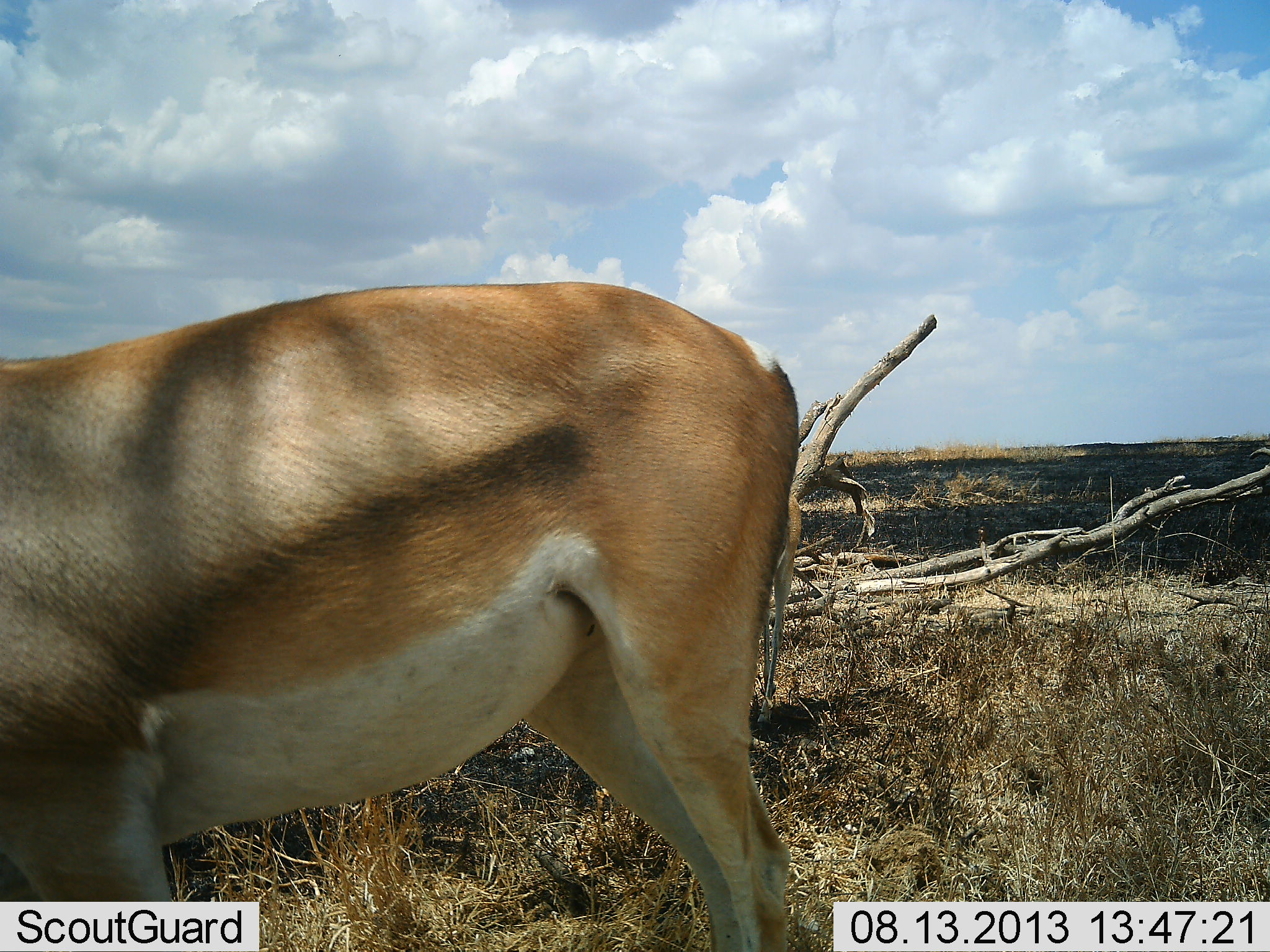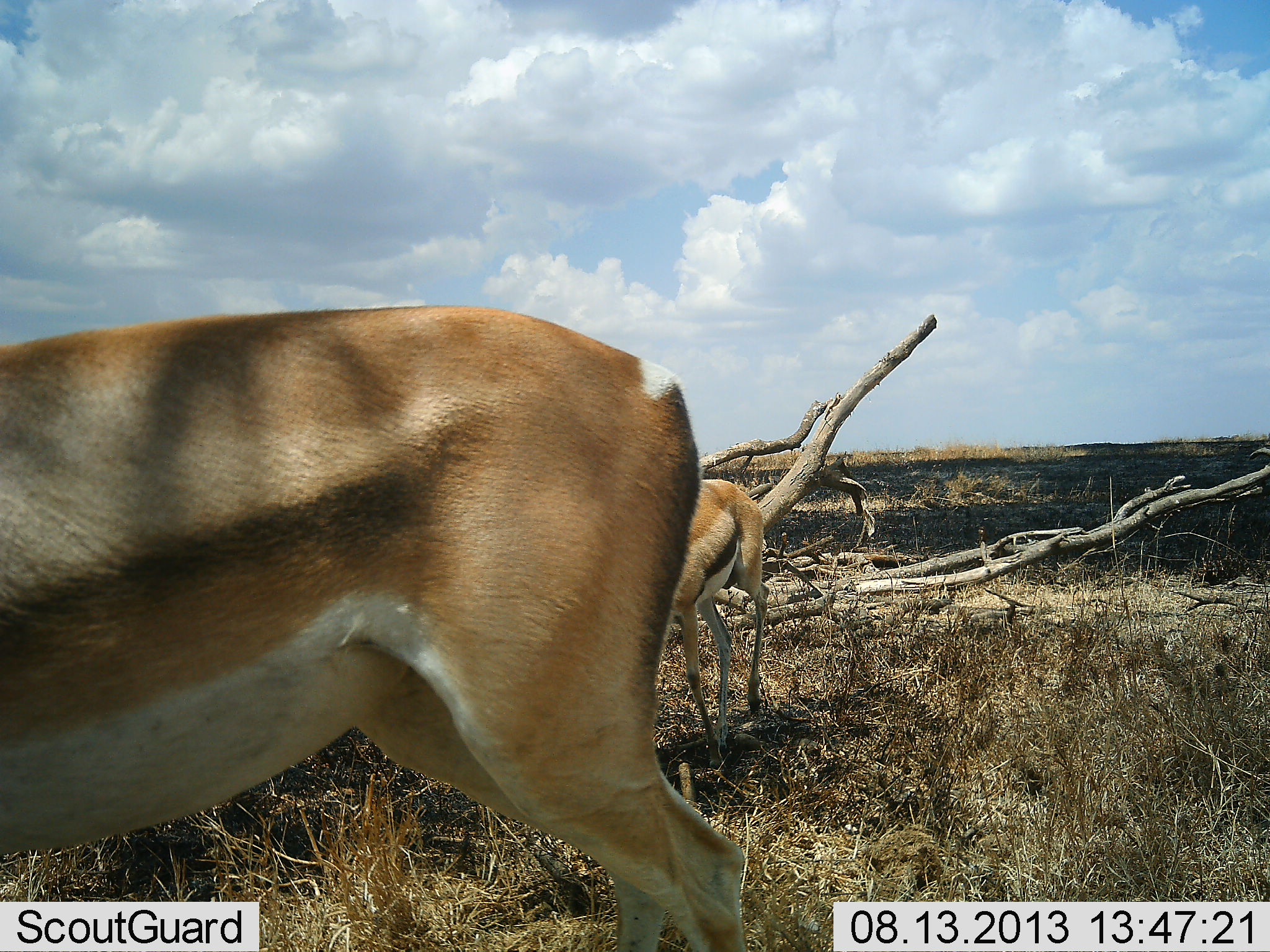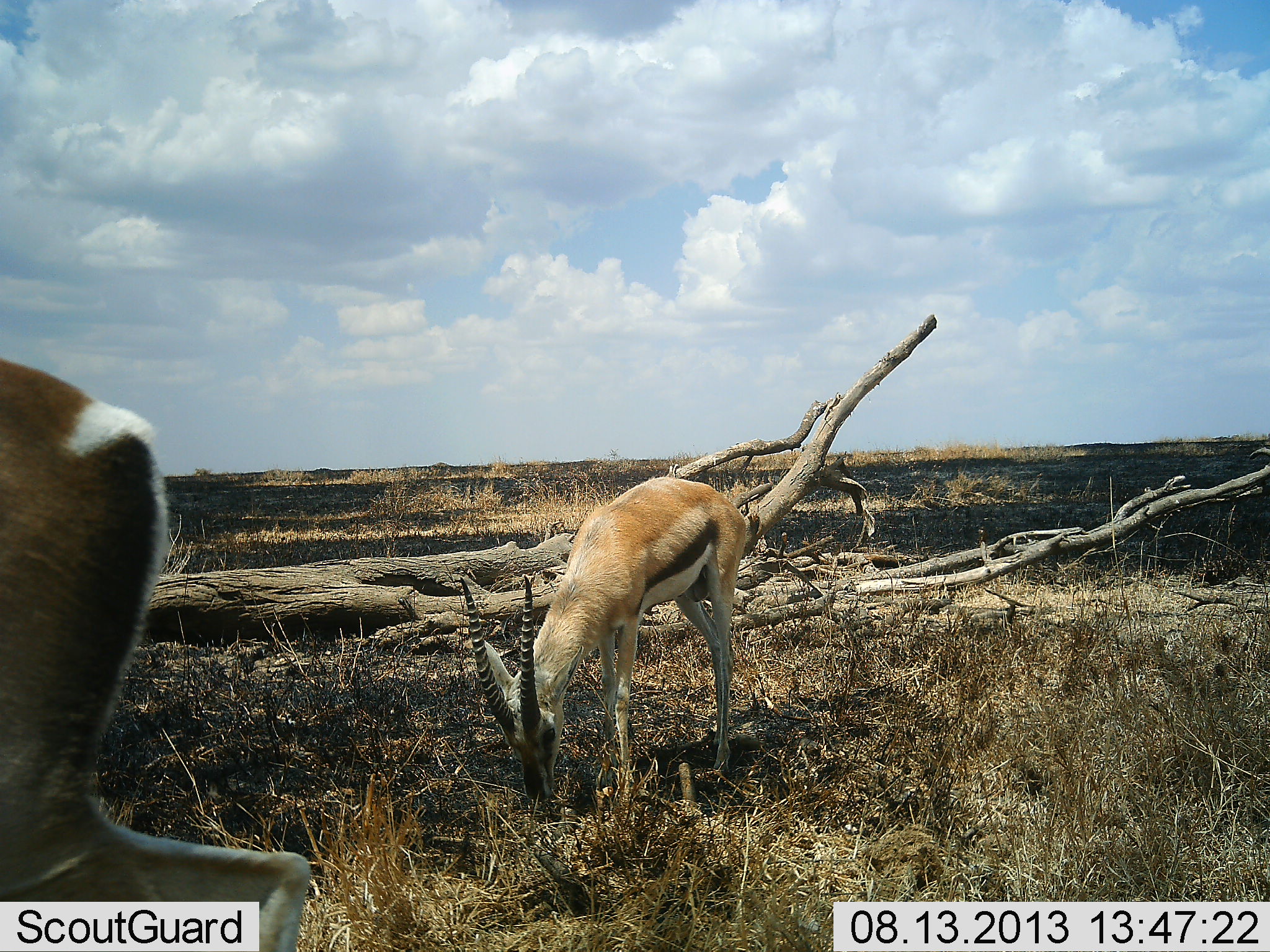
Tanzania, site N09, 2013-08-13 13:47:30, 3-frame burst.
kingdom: Animalia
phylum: Chordata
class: Mammalia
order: Artiodactyla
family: Bovidae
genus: Eudorcas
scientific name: Eudorcas thomsonii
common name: thomson's gazelle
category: gazellethomsons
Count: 2.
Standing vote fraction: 23%.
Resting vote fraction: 0%.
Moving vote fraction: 46%.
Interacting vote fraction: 0%.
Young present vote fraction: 0%.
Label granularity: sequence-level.